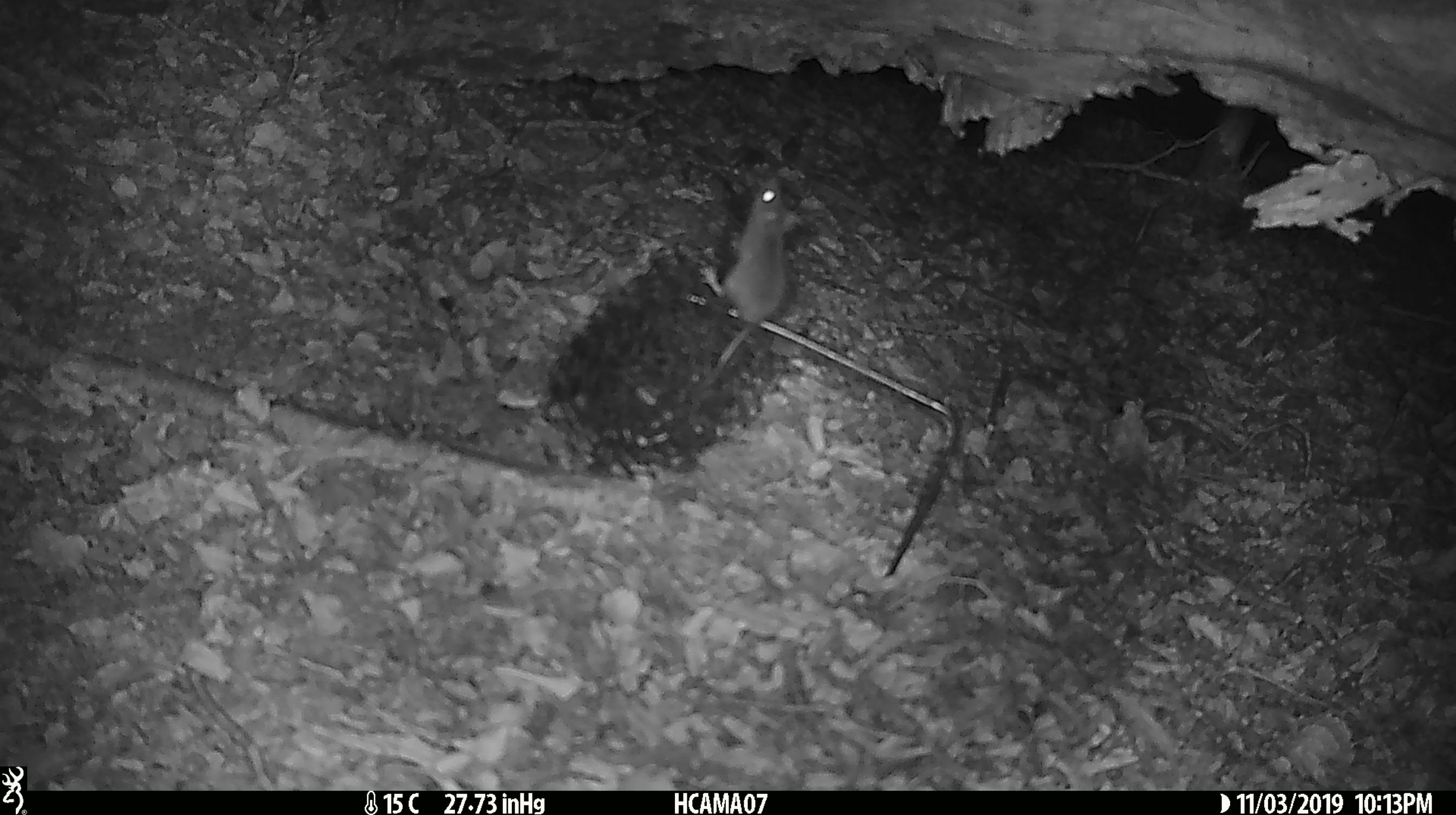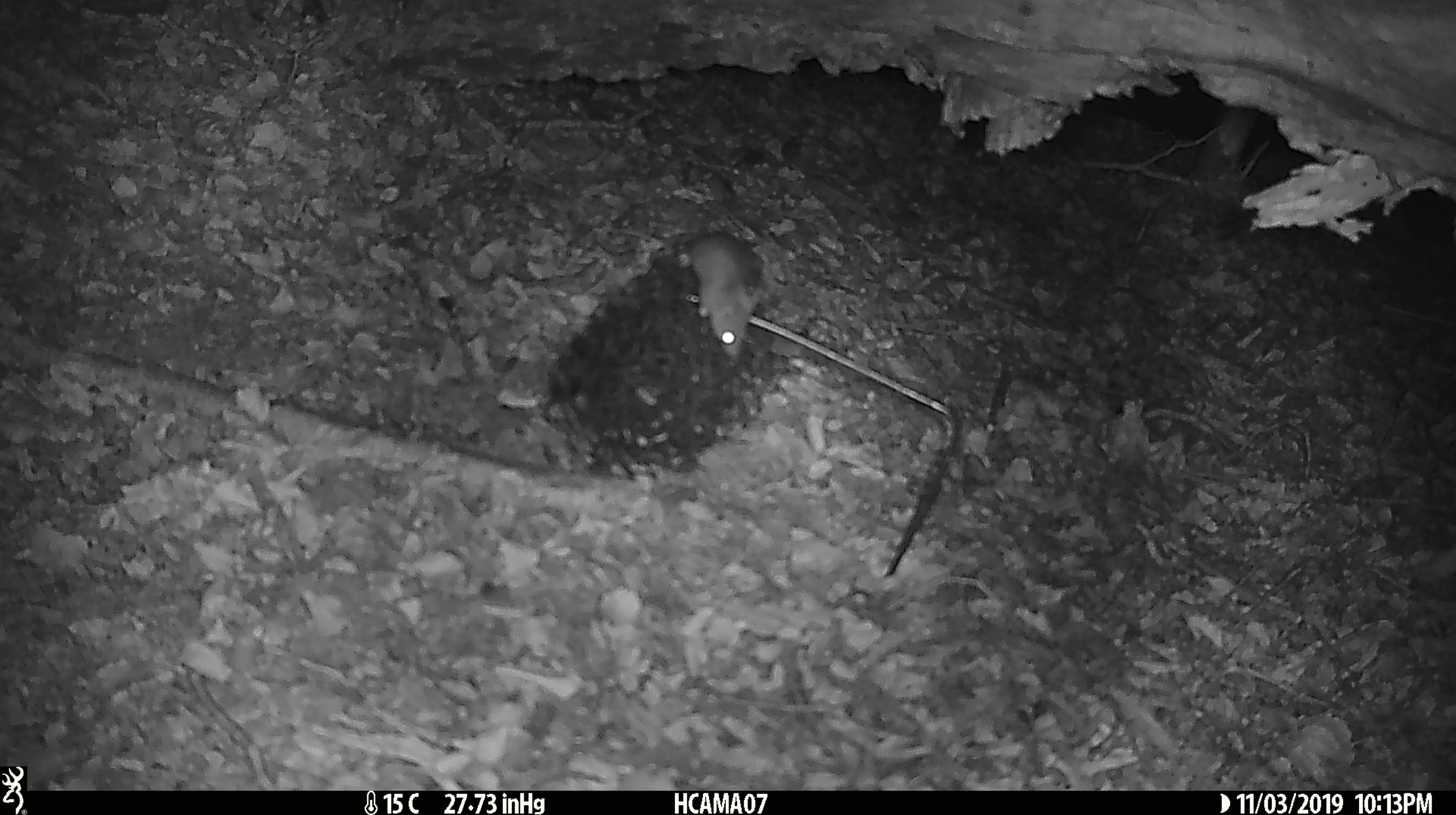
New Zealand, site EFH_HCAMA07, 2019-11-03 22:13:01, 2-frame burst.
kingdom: Animalia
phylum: Chordata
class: Mammalia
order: Rodentia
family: Muridae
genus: Mus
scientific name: Mus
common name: mouse